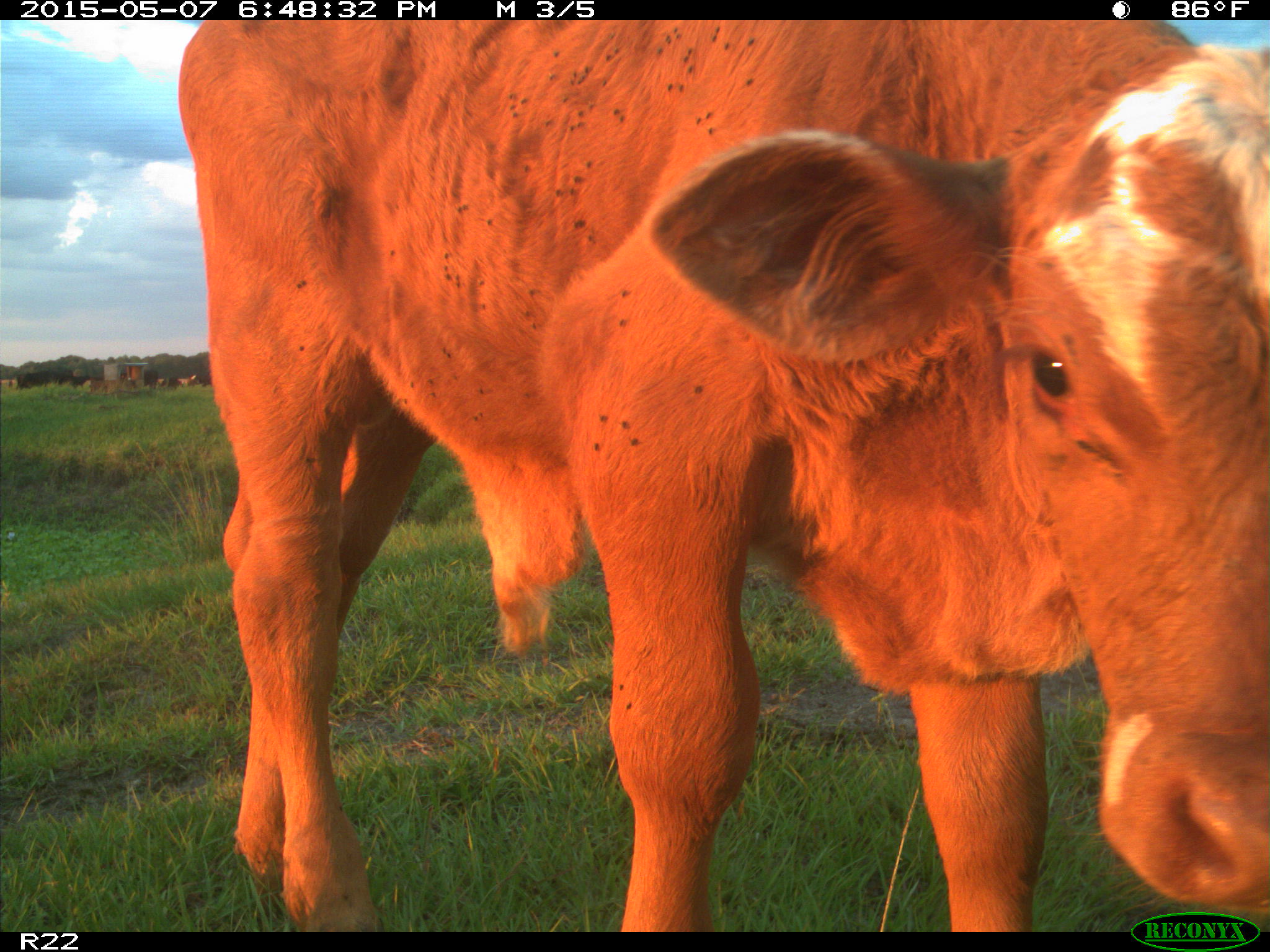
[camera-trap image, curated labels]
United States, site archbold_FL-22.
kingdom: Animalia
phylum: Chordata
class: Mammalia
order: Artiodactyla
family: Bovidae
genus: Bos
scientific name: Bos taurus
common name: domestic cow